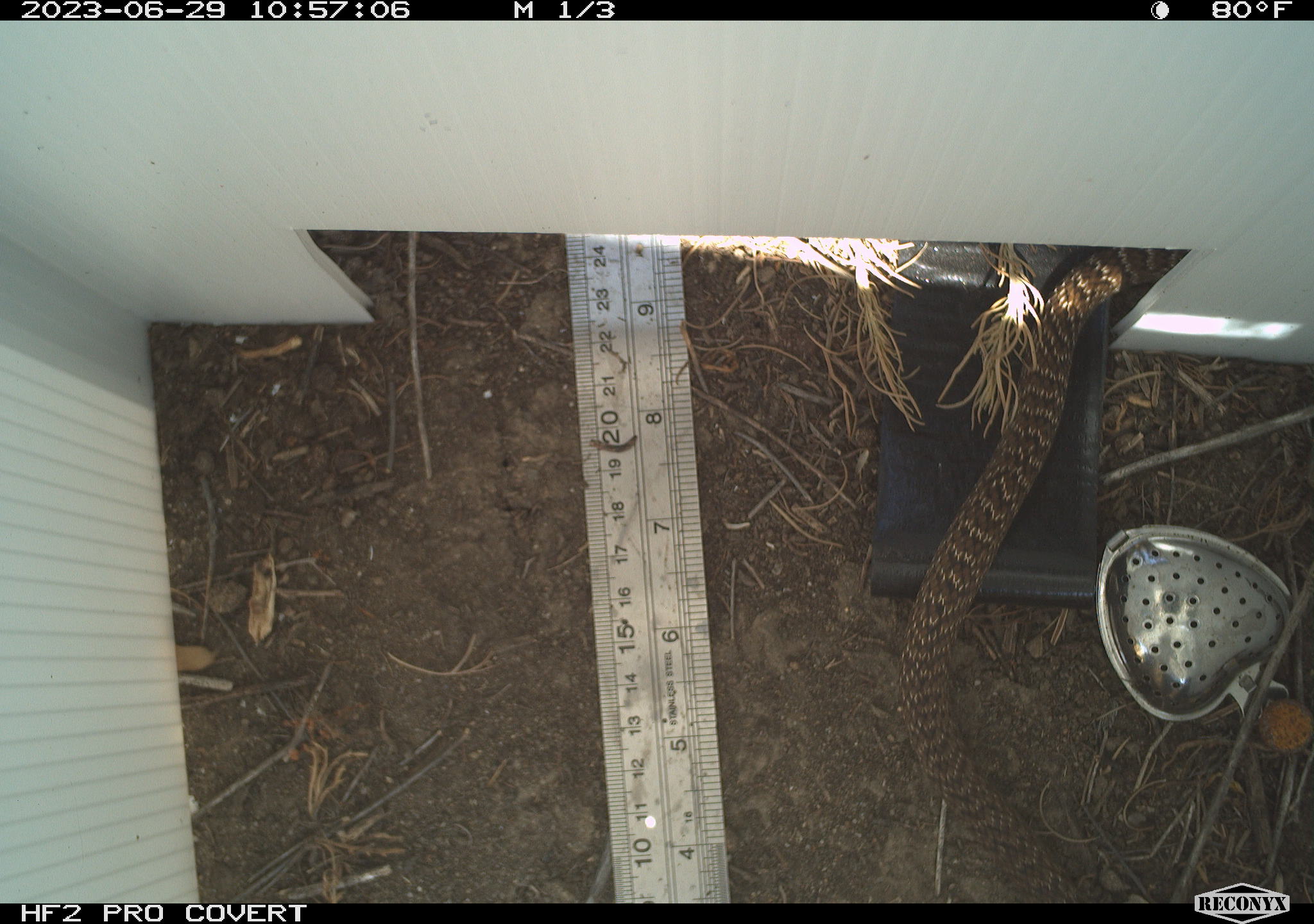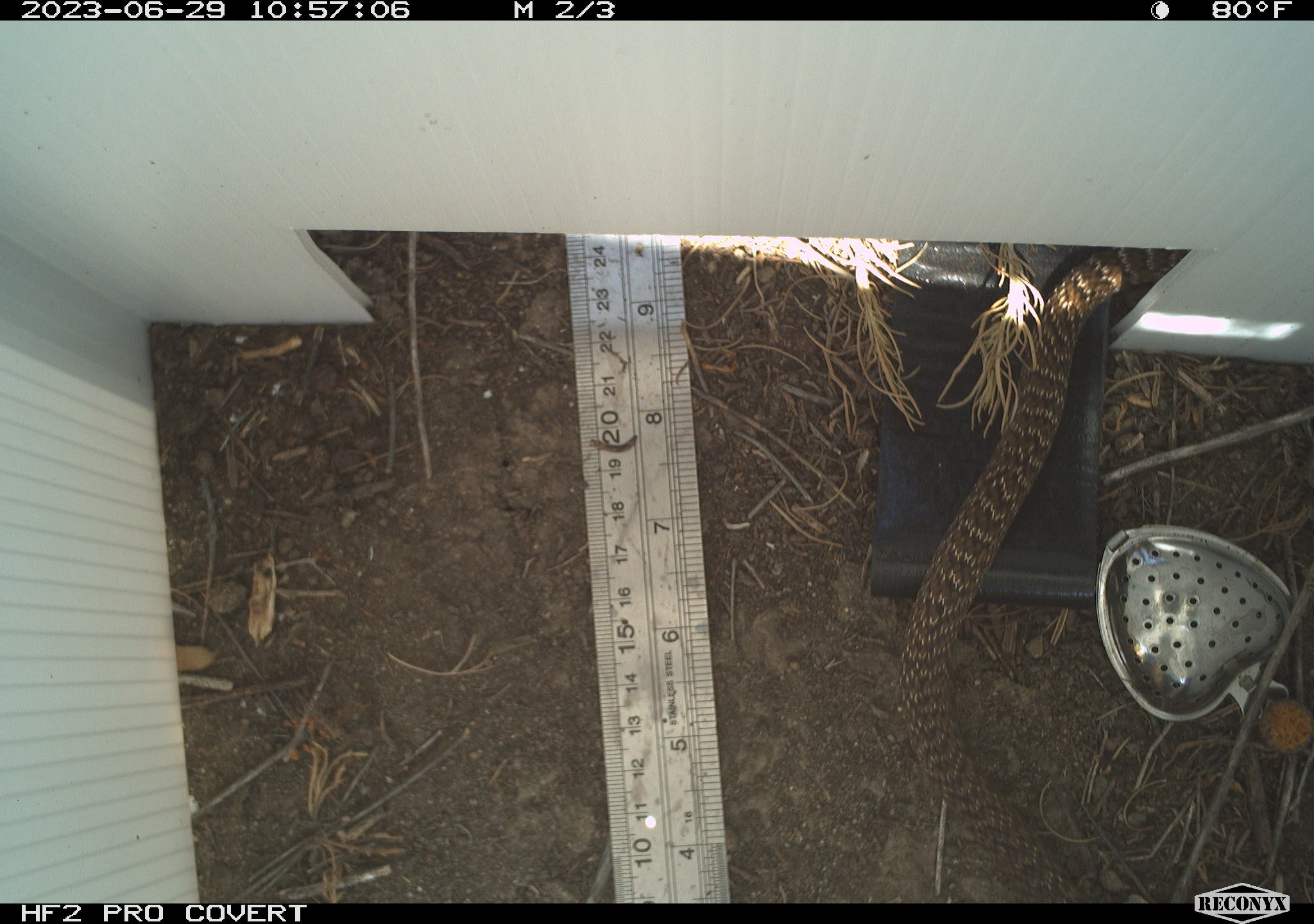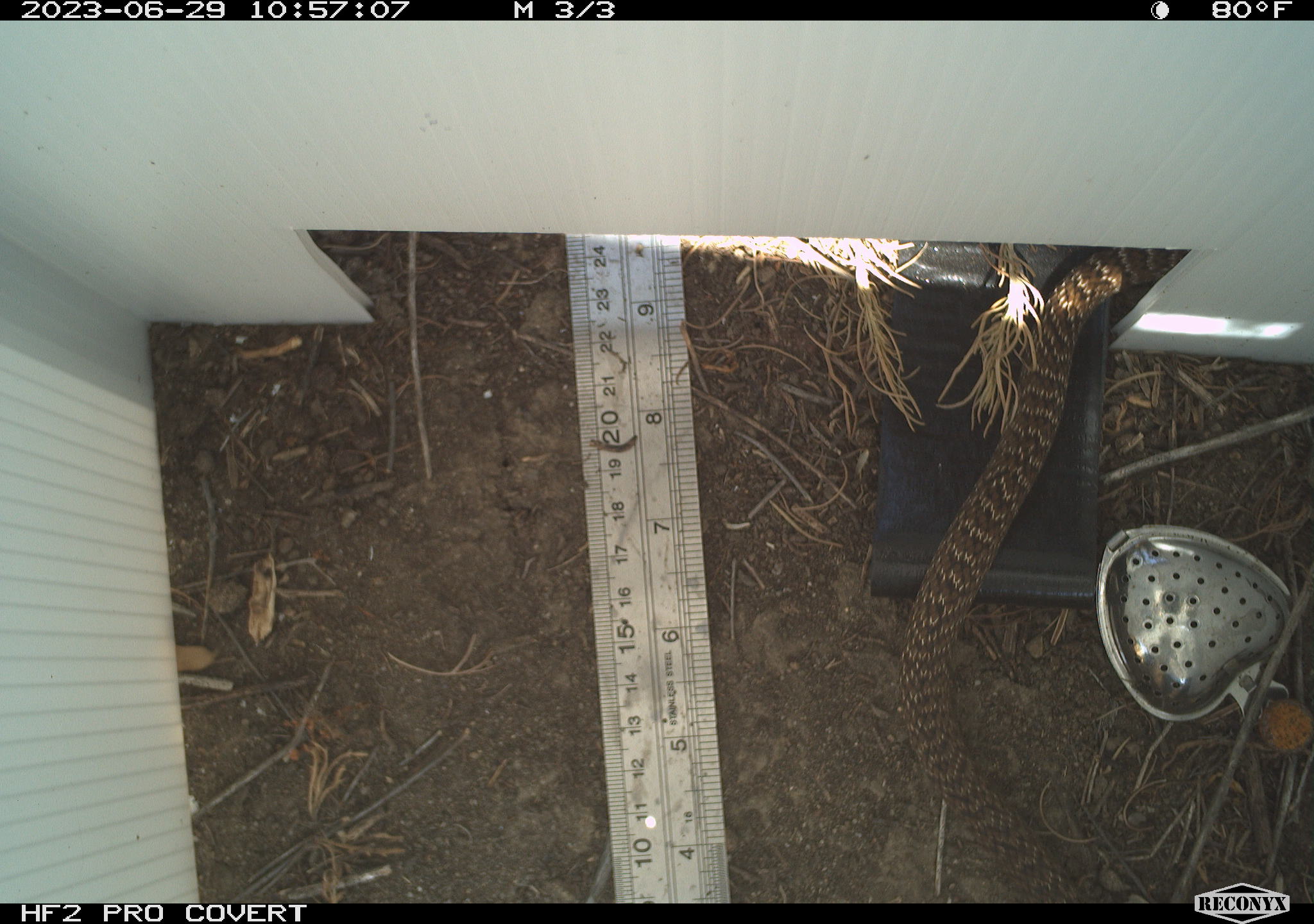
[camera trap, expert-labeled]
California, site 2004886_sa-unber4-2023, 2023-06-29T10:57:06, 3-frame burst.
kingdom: Animalia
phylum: Chordata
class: Reptilia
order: Squamata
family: Colubridae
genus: Coluber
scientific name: Coluber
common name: north american racers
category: coluber species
Coluber species (north american racers) (Coluber).